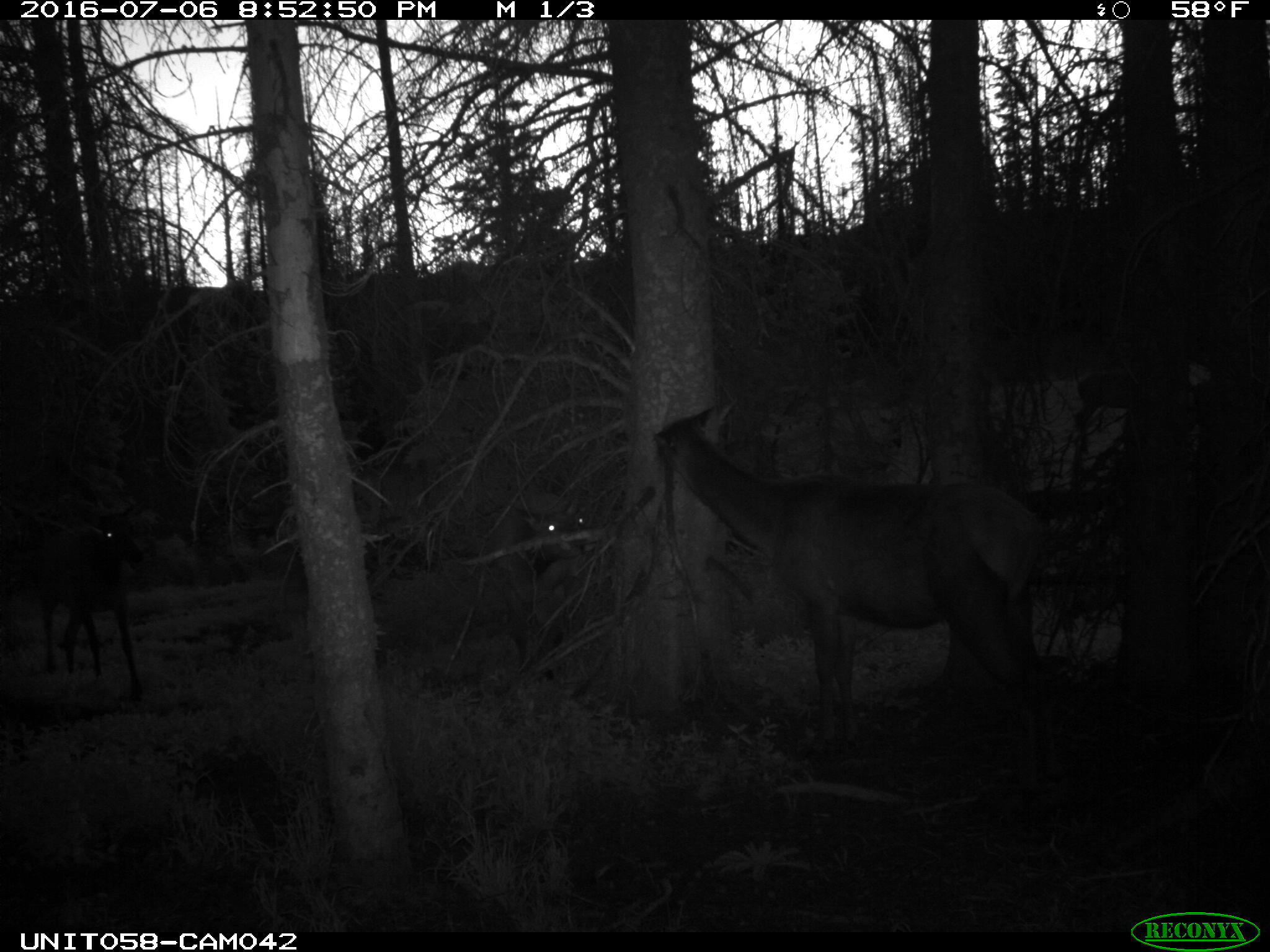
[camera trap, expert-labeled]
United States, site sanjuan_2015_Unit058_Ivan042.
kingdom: Animalia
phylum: Chordata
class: Mammalia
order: Artiodactyla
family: Cervidae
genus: Cervus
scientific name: Cervus elaphus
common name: red deer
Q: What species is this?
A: Cervus elaphus (red deer).